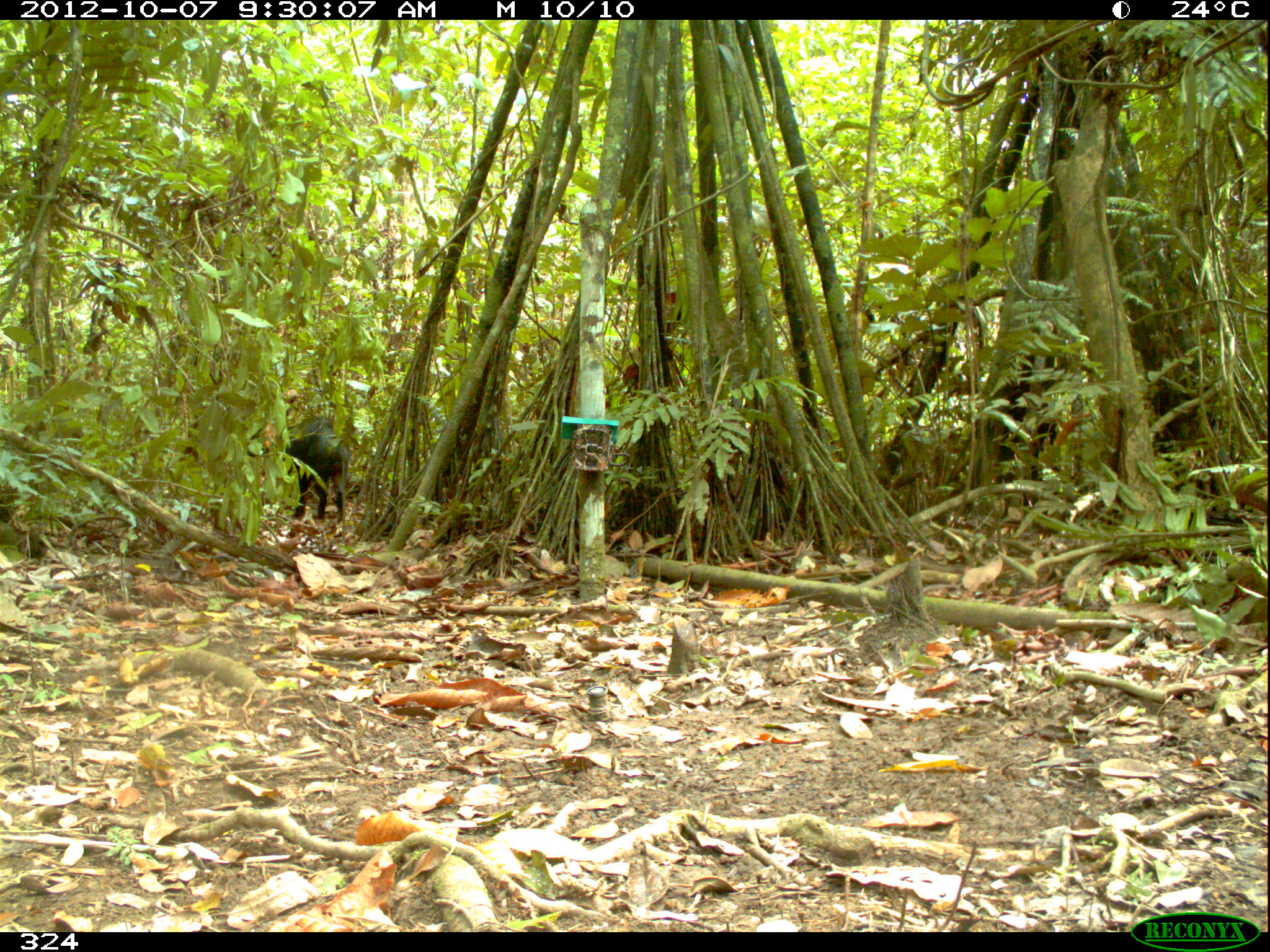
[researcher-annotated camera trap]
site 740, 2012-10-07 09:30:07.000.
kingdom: Animalia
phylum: Chordata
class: Mammalia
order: Artiodactyla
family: Tayassuidae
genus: Tayassu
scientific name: Tayassu pecari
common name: white-lipped peccary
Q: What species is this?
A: Tayassu pecari (white-lipped peccary).